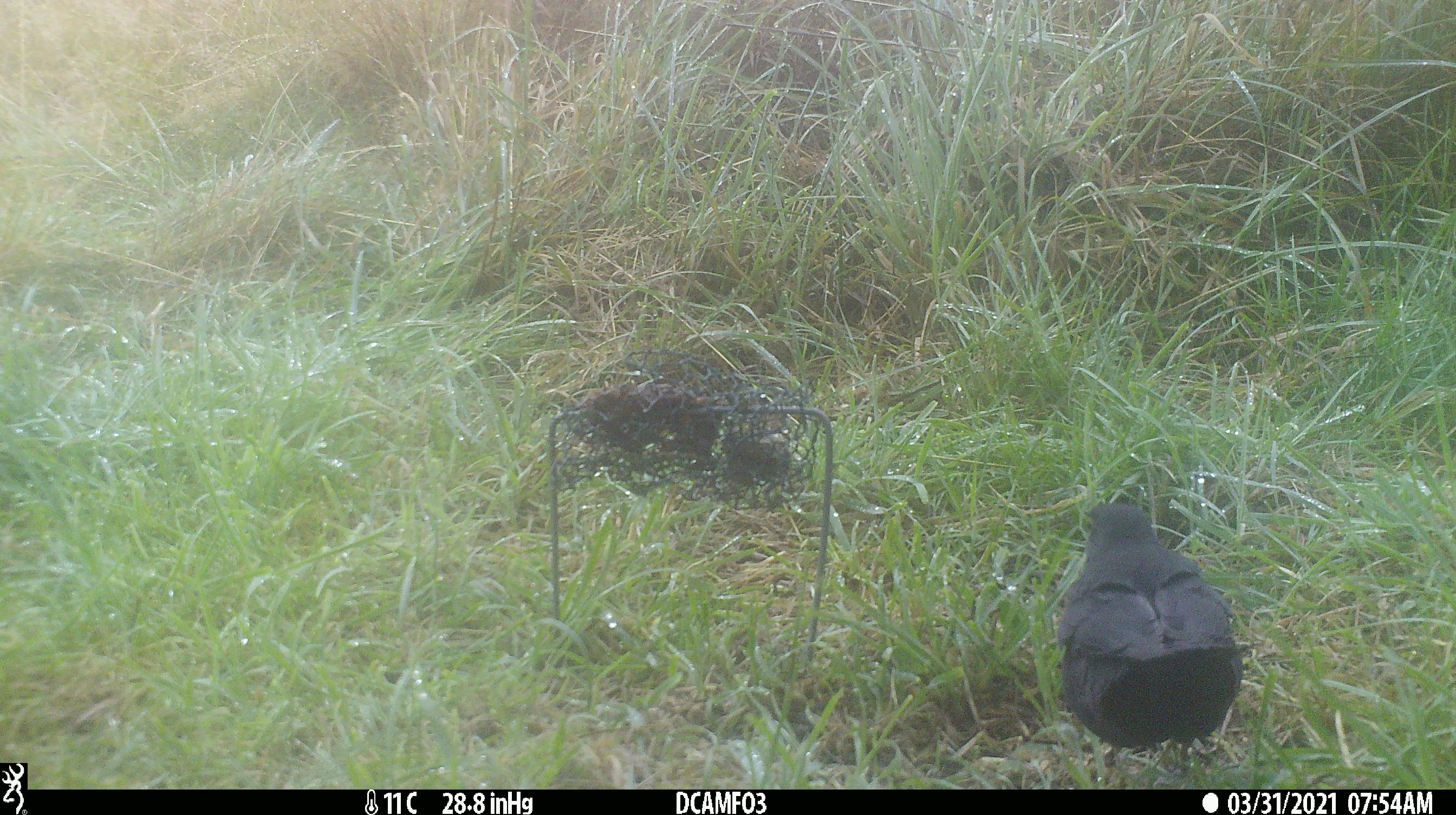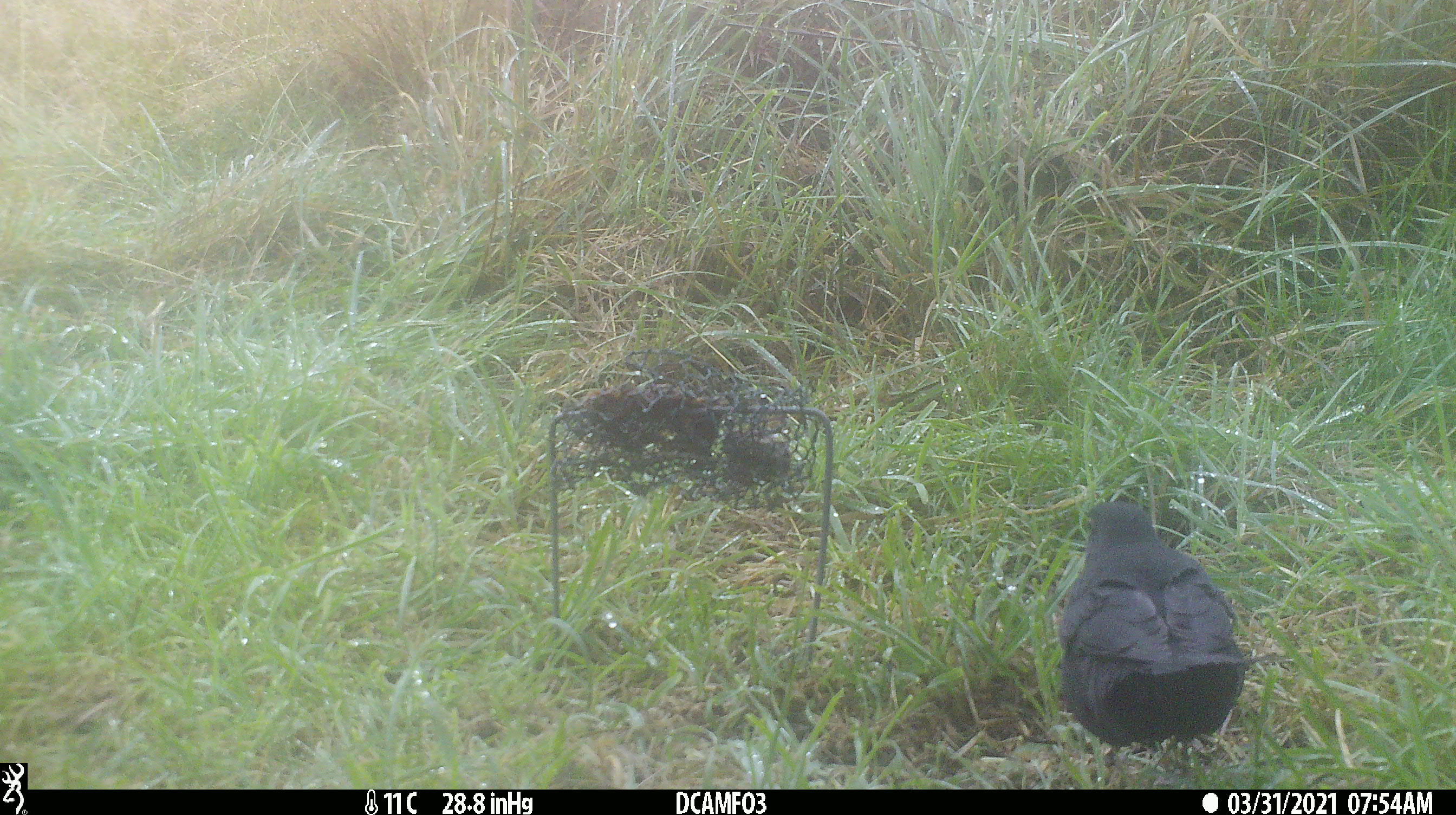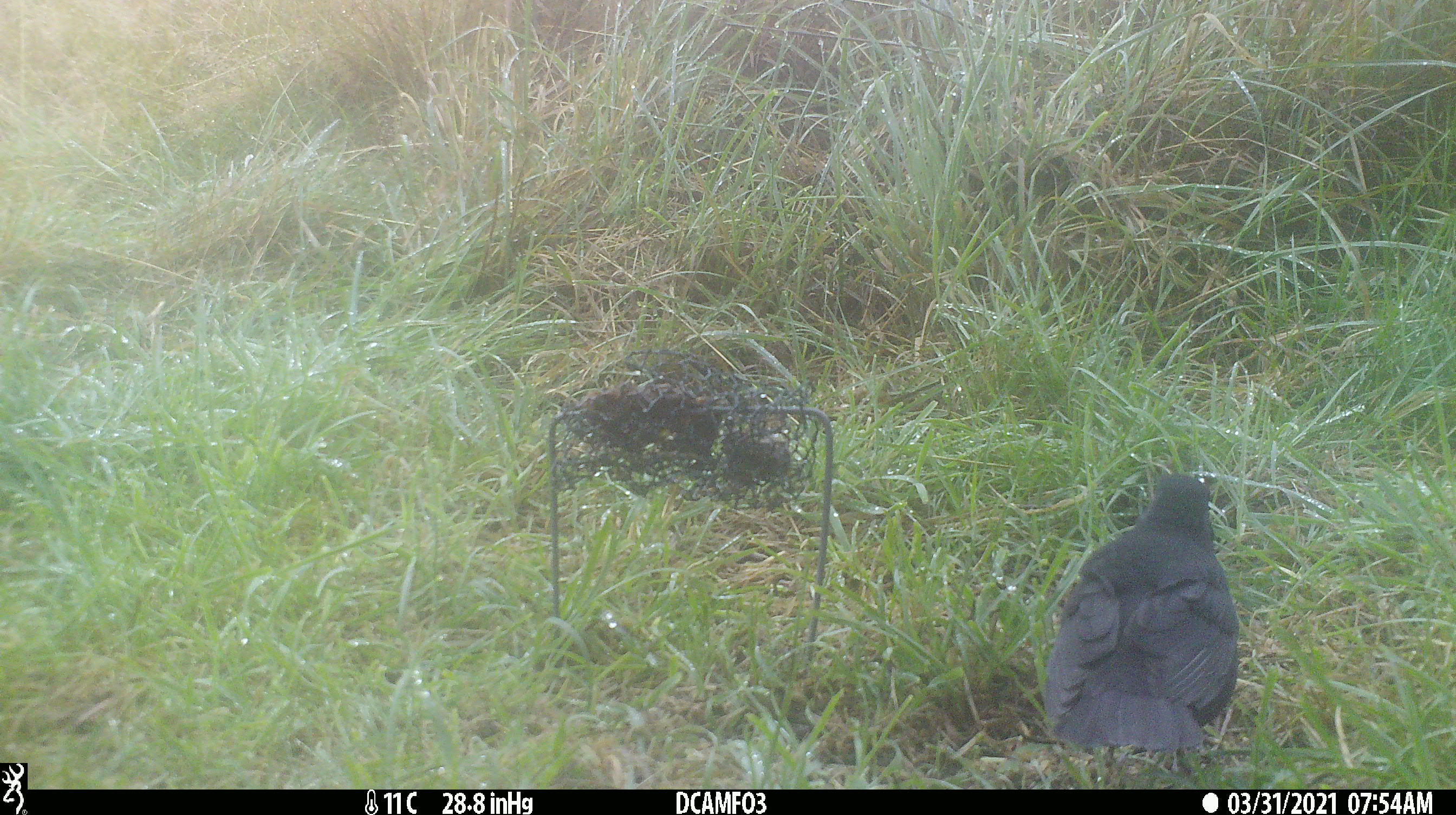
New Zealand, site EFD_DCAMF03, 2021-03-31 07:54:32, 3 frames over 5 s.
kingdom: Animalia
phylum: Chordata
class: Aves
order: Passeriformes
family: Turdidae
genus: Turdus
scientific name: Turdus merula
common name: eurasian blackbird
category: blackbird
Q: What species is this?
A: Blackbird (eurasian blackbird) (Turdus merula).